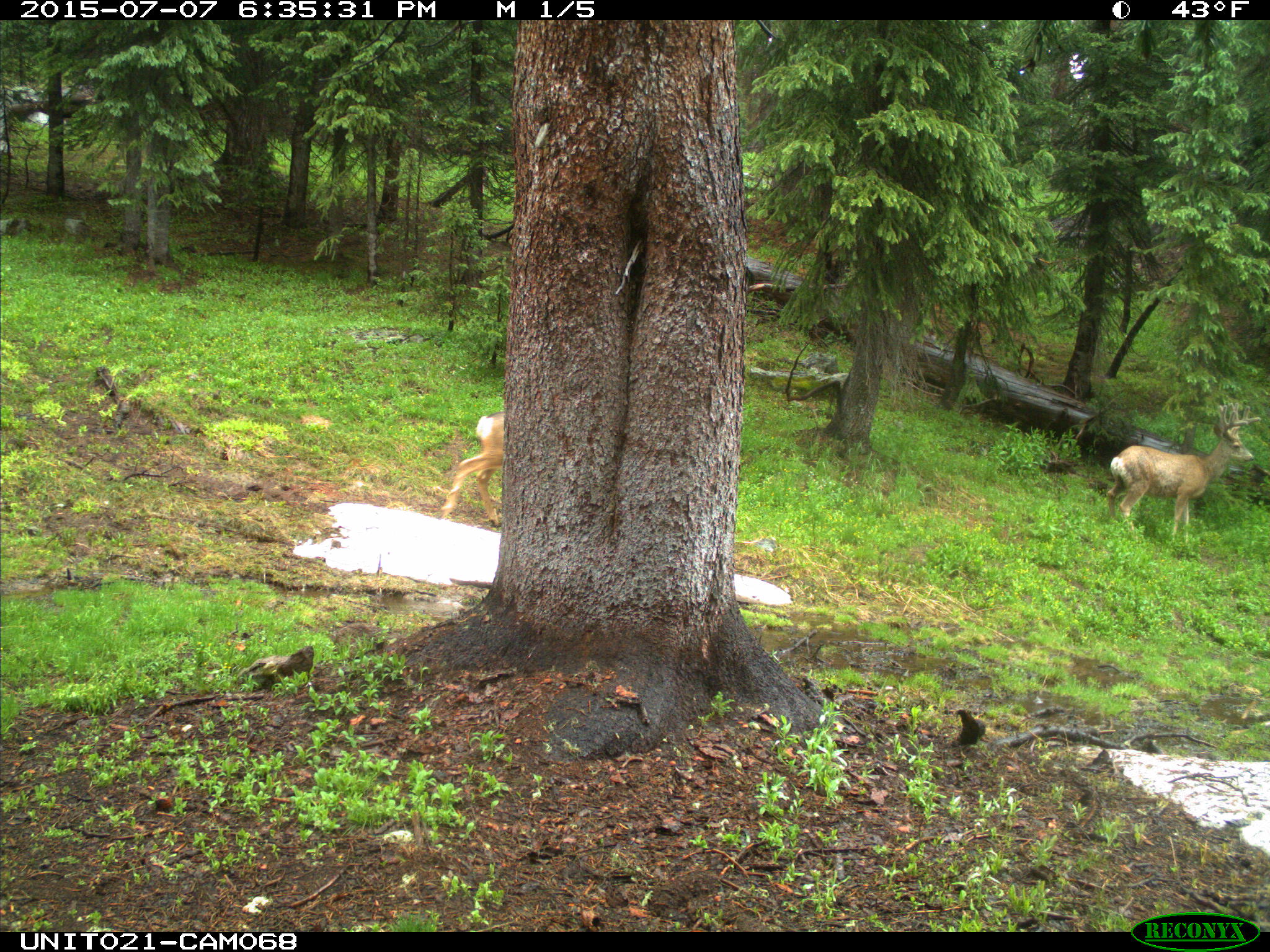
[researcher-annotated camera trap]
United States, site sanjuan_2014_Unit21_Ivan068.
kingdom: Animalia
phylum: Chordata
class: Mammalia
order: Artiodactyla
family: Cervidae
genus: Odocoileus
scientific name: Odocoileus hemionus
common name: mule deer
Odocoileus hemionus (mule deer).